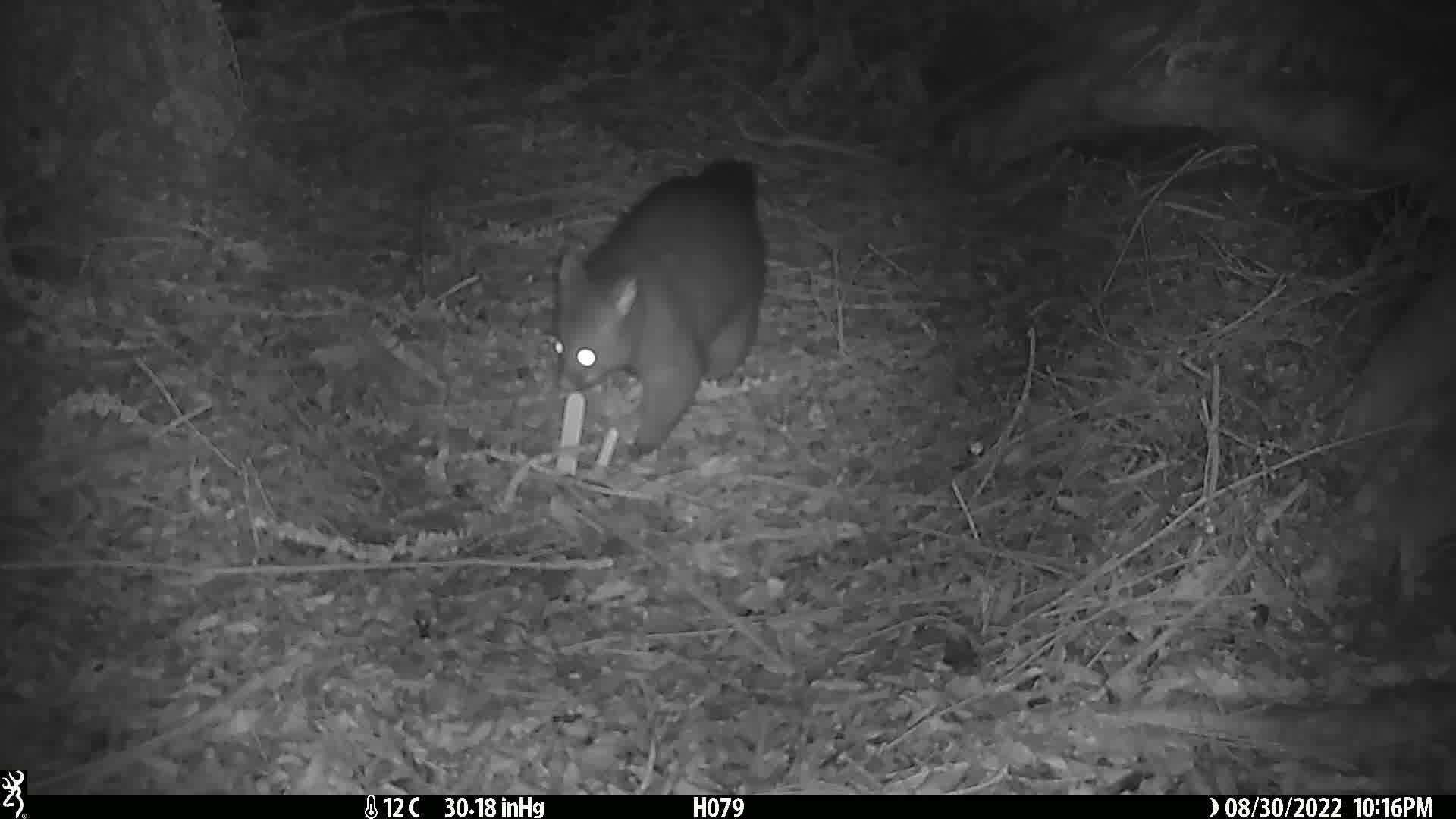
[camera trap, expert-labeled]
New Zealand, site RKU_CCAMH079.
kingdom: Animalia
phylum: Chordata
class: Mammalia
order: Diprotodontia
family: Phalangeridae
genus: Trichosurus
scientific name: Trichosurus vulpecula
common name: common brushtail possum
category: possum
Possum (common brushtail possum) (Trichosurus vulpecula).